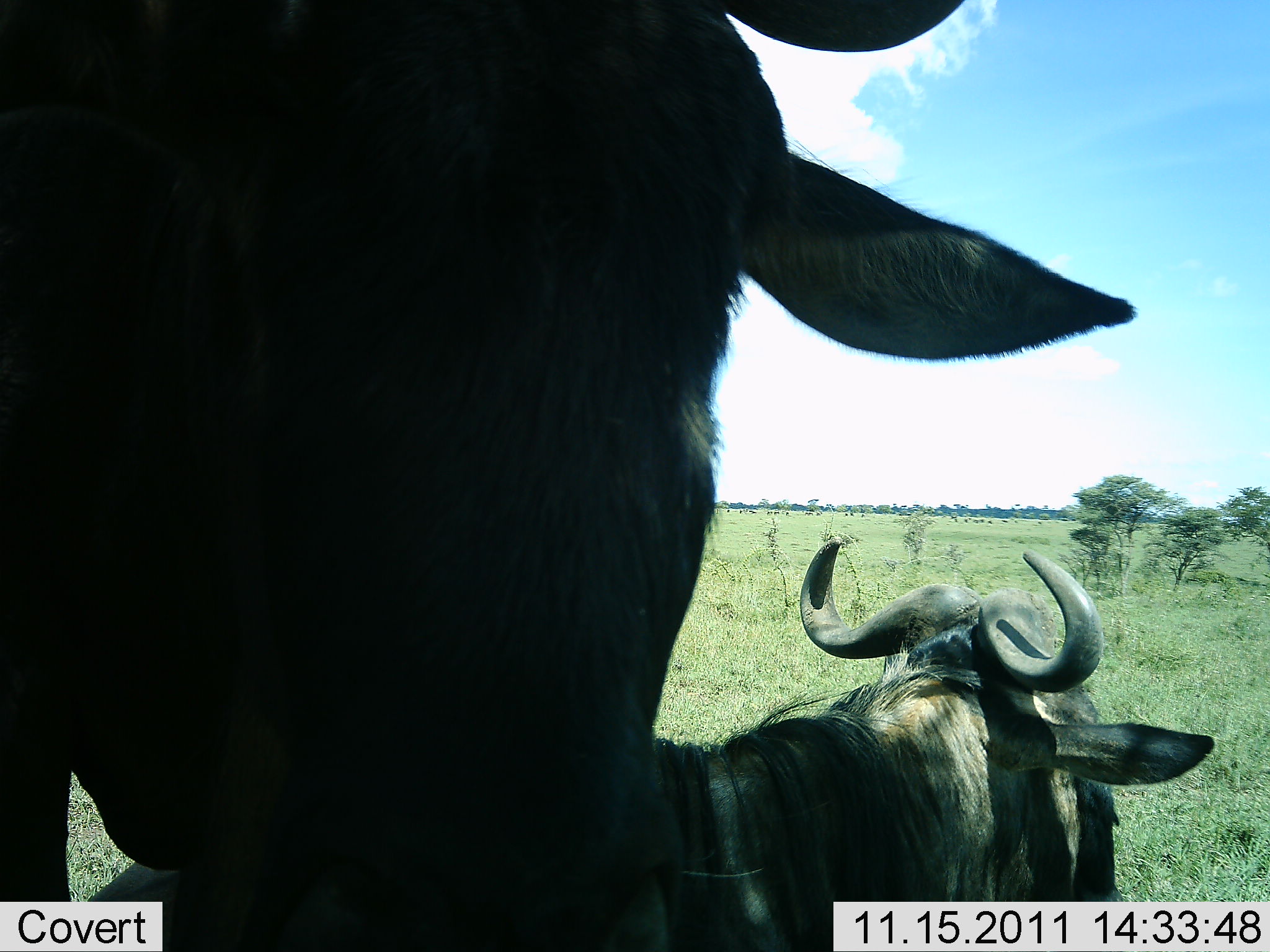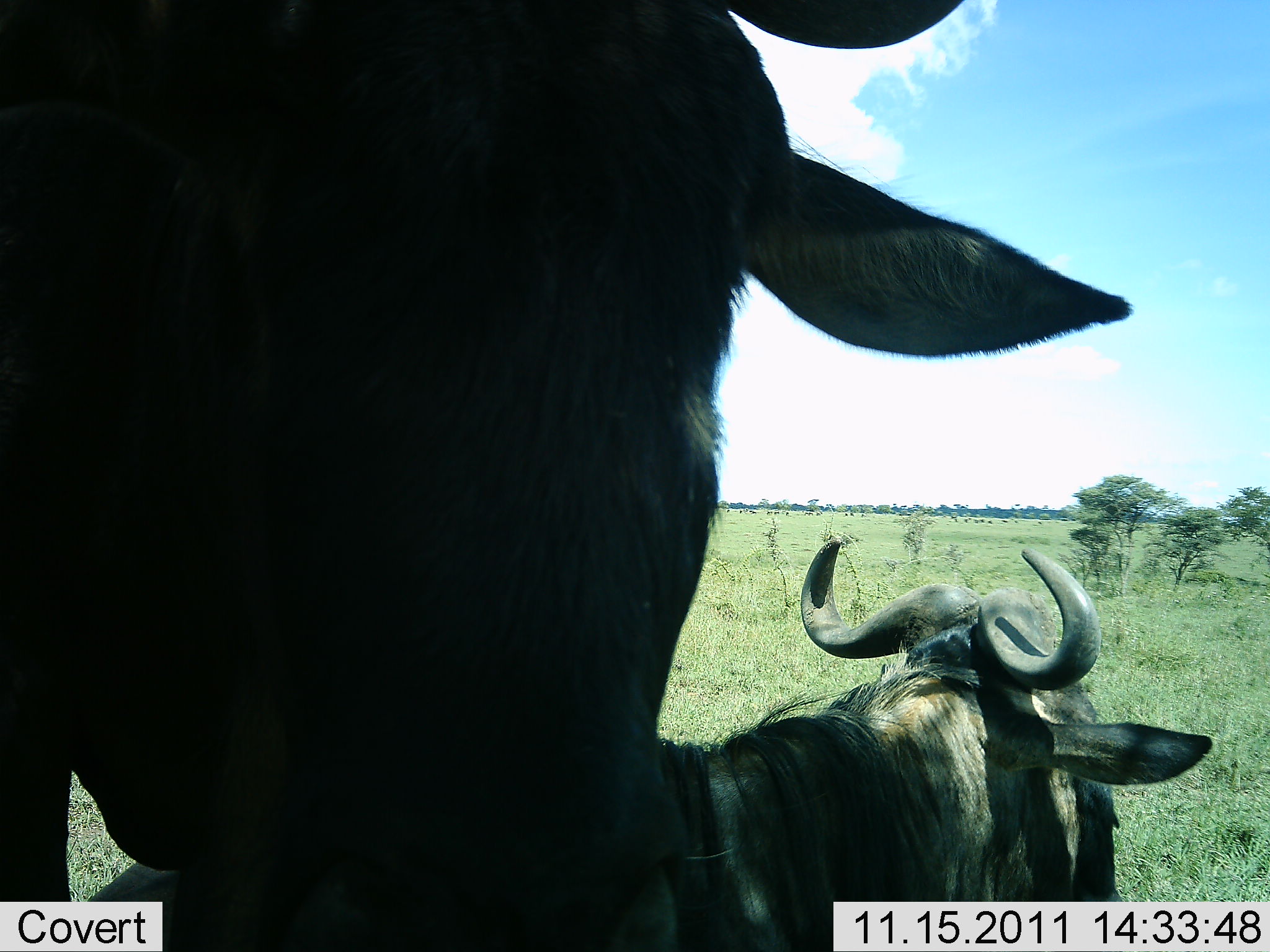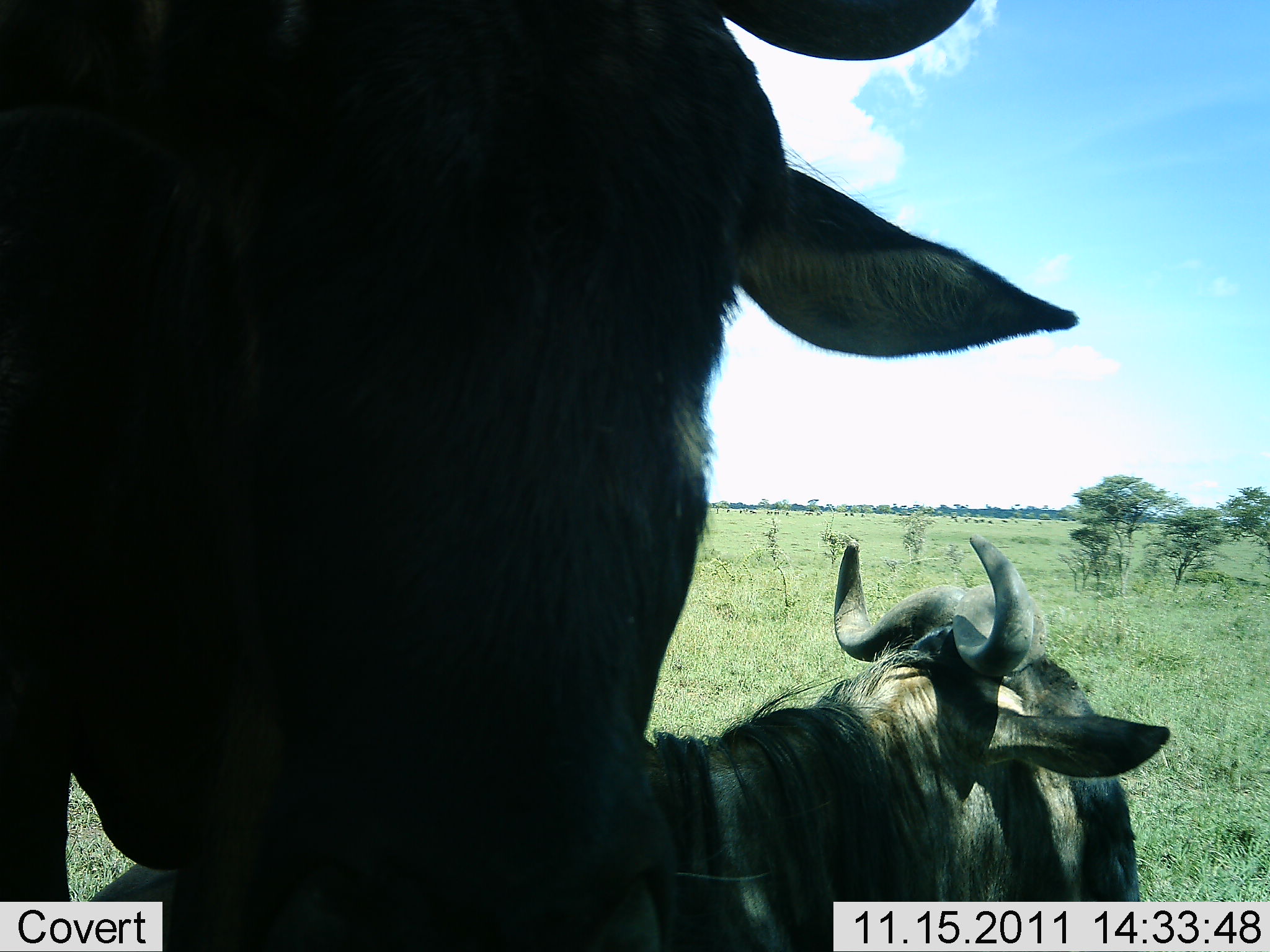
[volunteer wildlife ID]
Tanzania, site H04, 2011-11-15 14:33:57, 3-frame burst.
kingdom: Animalia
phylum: Chordata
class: Mammalia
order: Artiodactyla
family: Bovidae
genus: Connochaetes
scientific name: Connochaetes taurinus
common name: blue wildebeest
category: wildebeest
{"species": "wildebeest (blue wildebeest) (Connochaetes taurinus)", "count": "2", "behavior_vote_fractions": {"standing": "72%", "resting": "50%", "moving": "6%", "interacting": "0%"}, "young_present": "0%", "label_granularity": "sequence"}